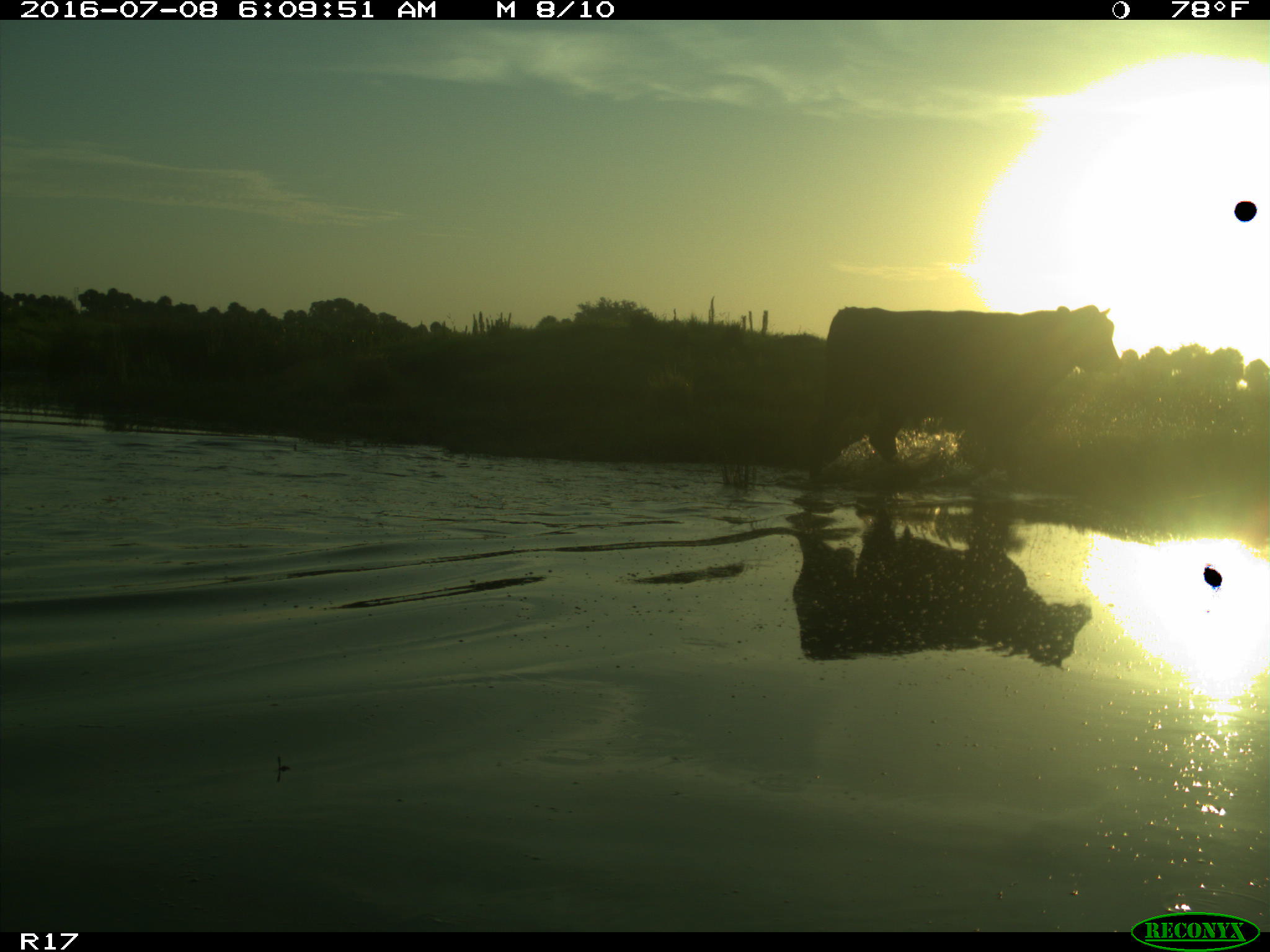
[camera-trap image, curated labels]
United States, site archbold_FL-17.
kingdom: Animalia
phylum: Chordata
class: Mammalia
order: Artiodactyla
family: Bovidae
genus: Bos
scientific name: Bos taurus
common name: domestic cow